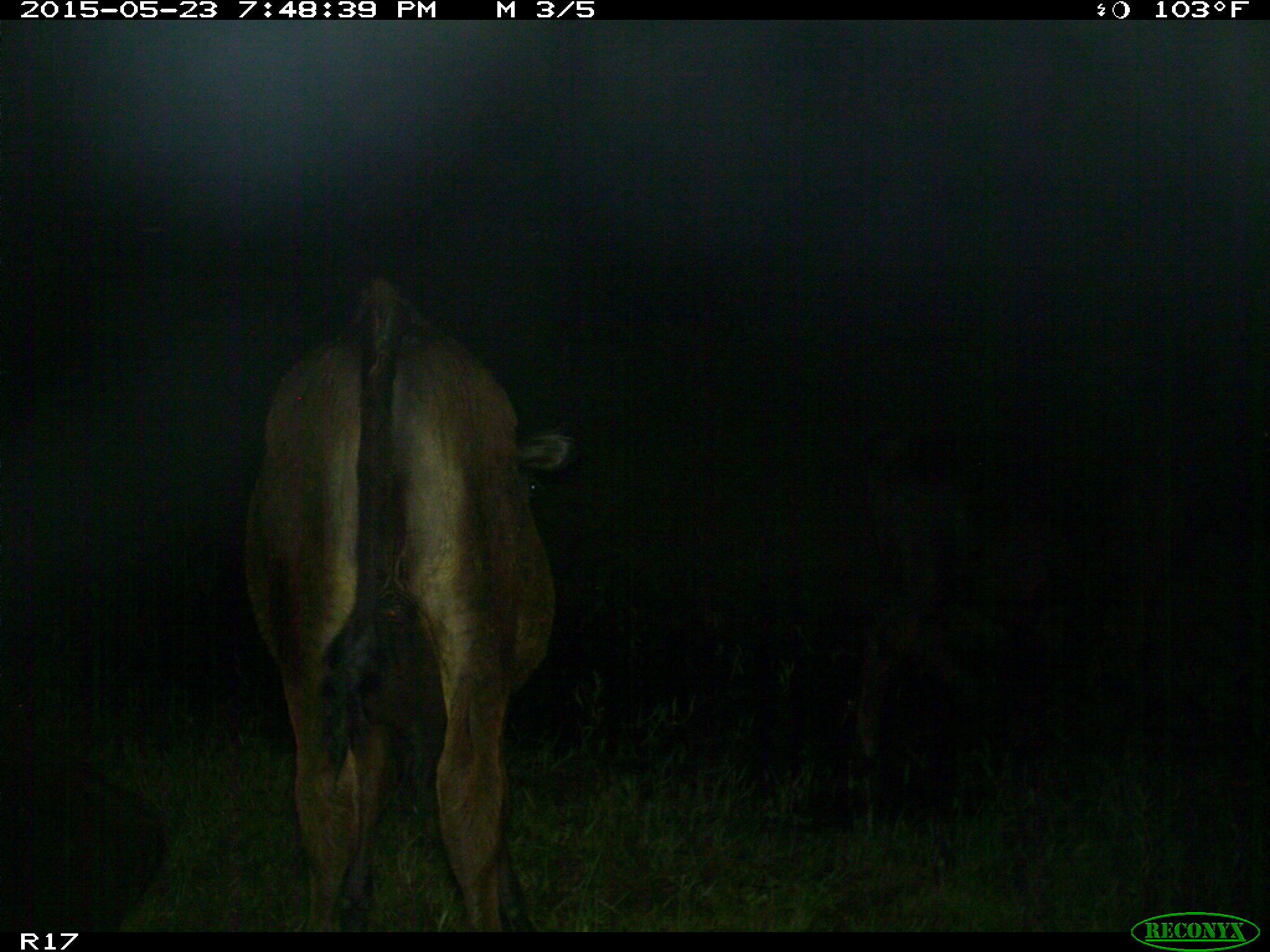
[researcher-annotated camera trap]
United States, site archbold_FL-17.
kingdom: Animalia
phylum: Chordata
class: Mammalia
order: Artiodactyla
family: Bovidae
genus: Bos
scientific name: Bos taurus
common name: domestic cow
Bos taurus (domestic cow).